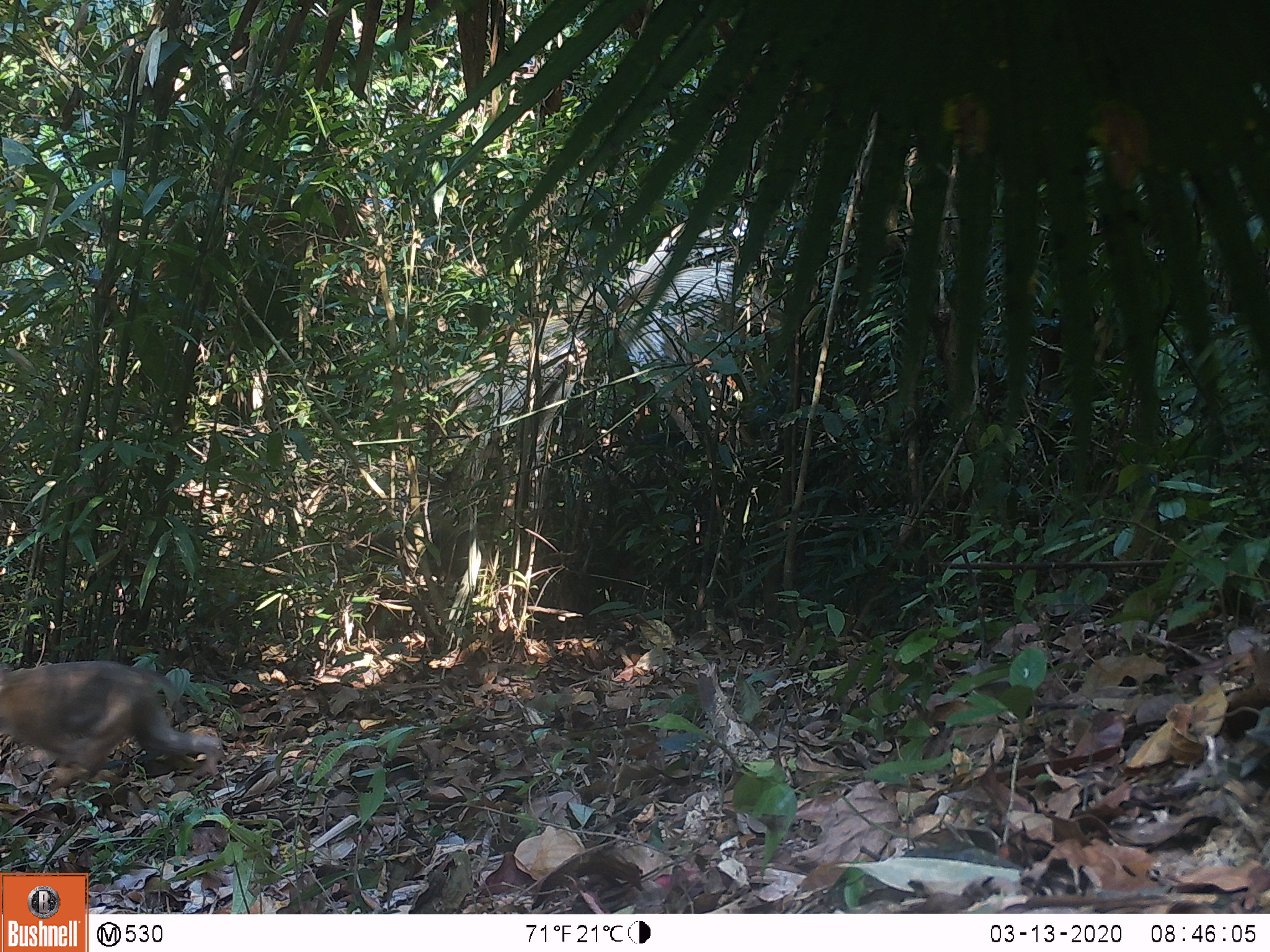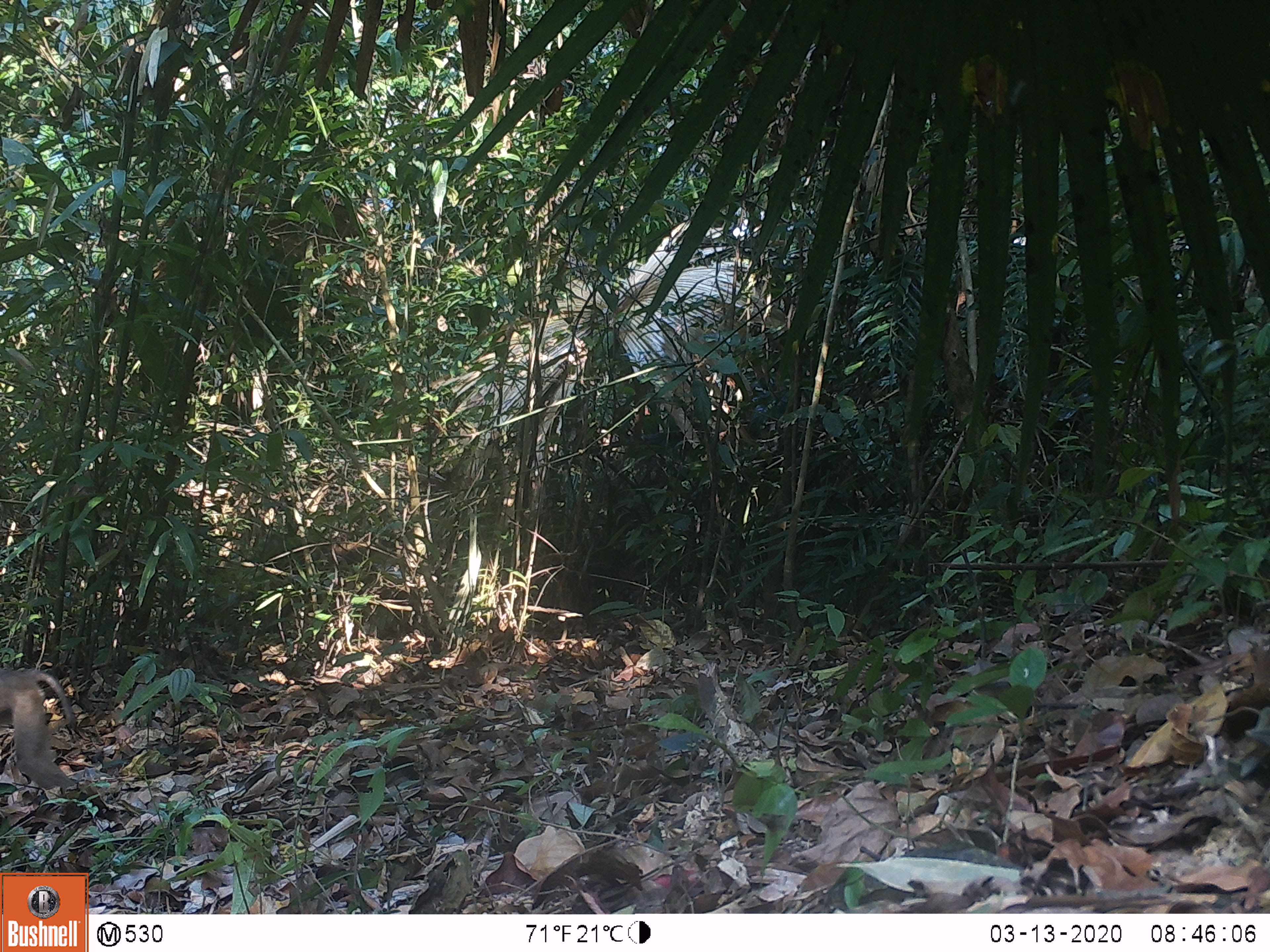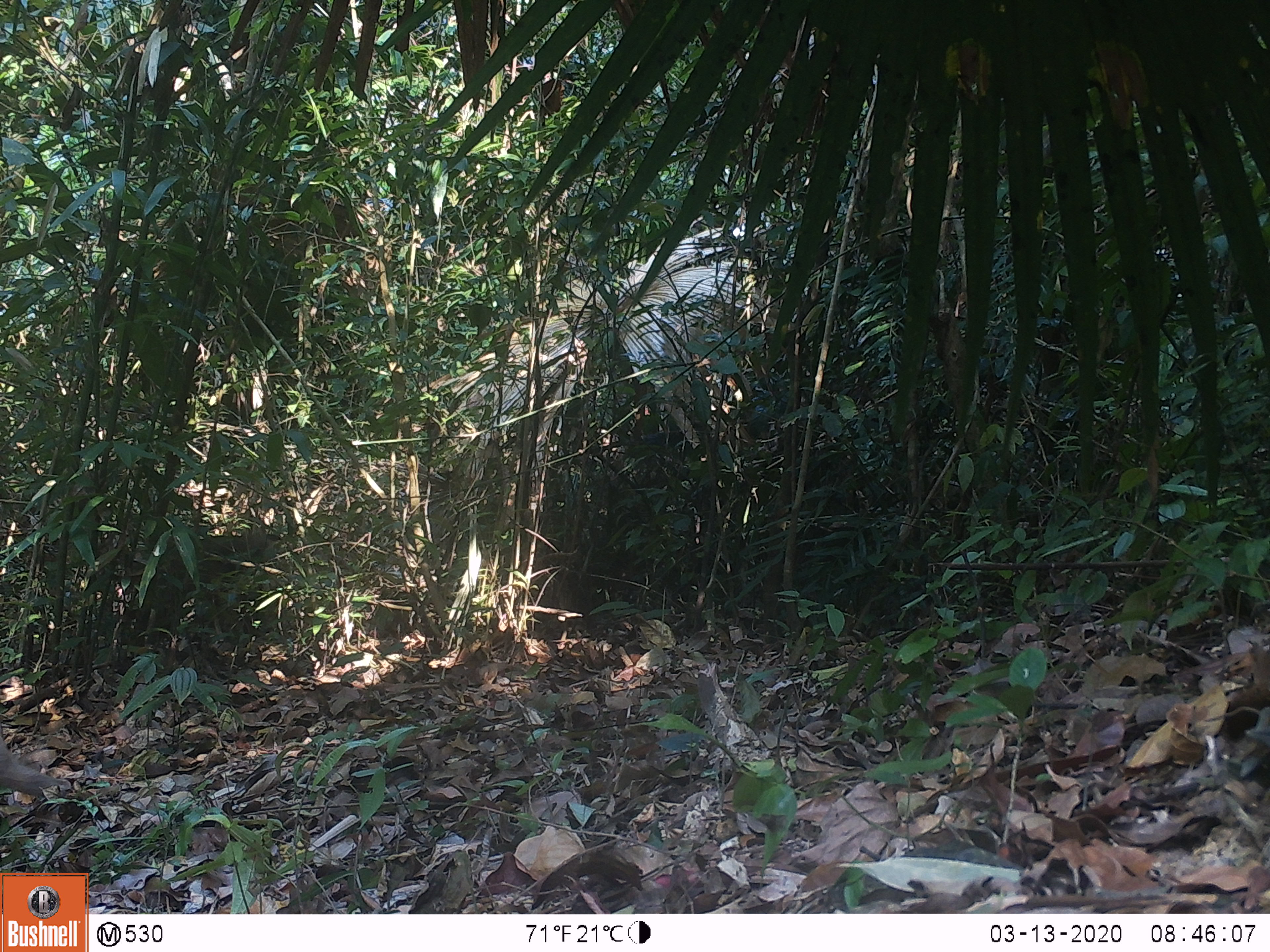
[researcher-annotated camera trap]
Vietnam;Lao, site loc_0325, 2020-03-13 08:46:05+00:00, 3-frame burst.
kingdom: Animalia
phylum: Chordata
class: Mammalia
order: Primates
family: Cercopithecidae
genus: Macaca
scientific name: Macaca nemestrina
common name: pig-tailed macaque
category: pig tailed macaque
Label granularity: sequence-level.